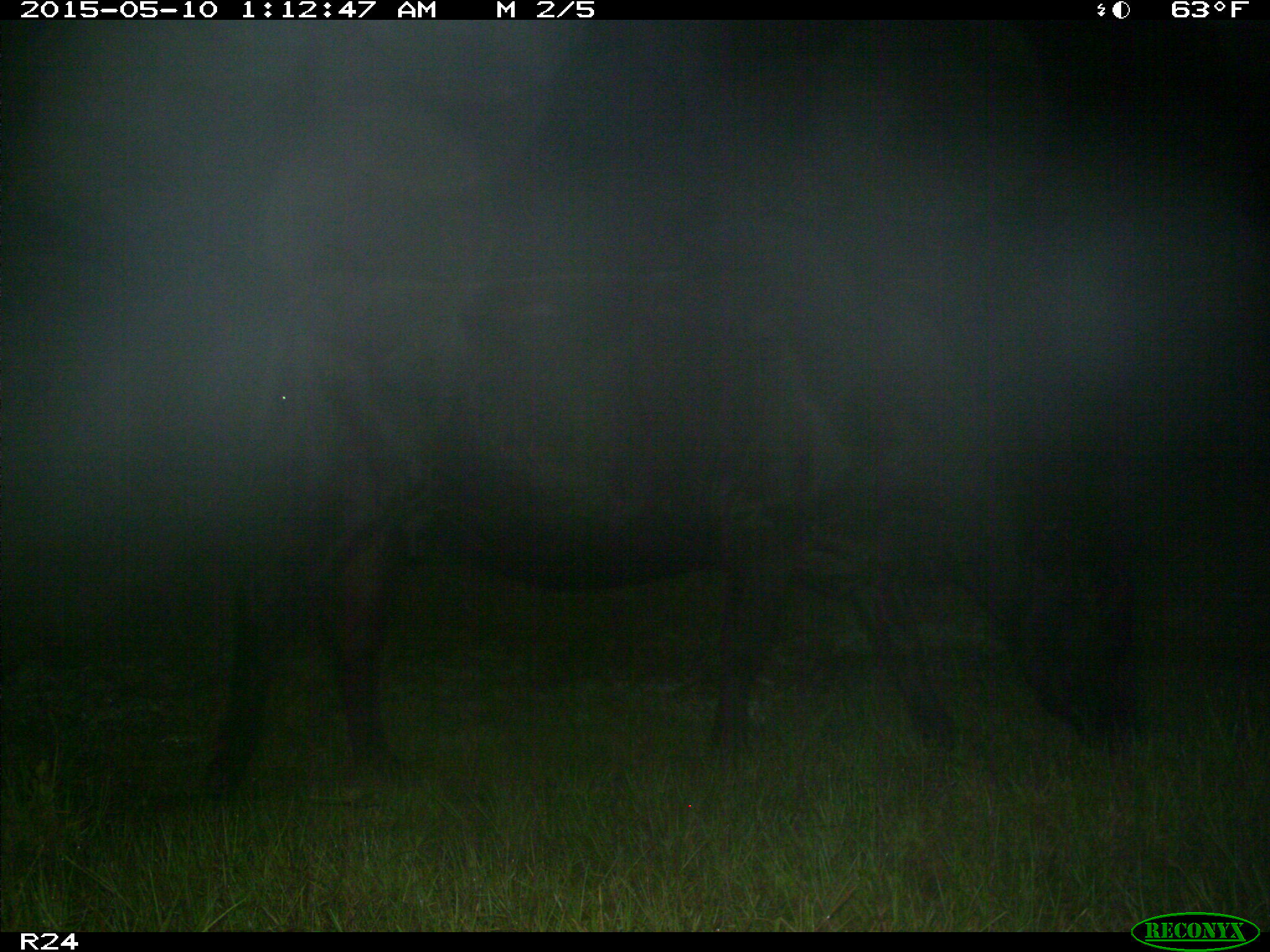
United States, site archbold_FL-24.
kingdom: Animalia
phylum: Chordata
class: Mammalia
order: Artiodactyla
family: Bovidae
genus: Bos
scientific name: Bos taurus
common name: domestic cow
Bos taurus (domestic cow).